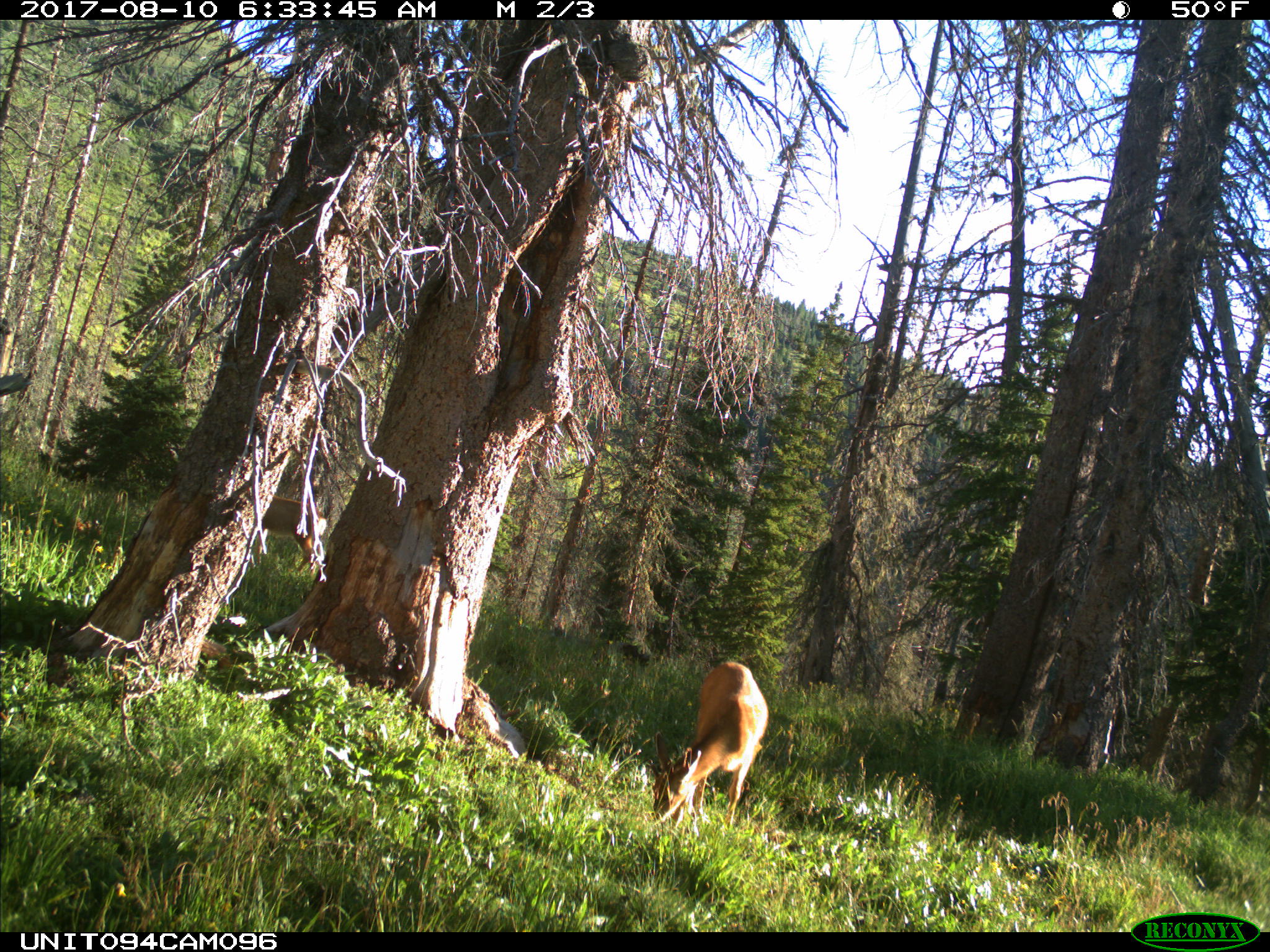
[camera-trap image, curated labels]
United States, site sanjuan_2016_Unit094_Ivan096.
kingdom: Animalia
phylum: Chordata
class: Mammalia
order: Artiodactyla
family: Cervidae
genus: Odocoileus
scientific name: Odocoileus hemionus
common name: mule deer